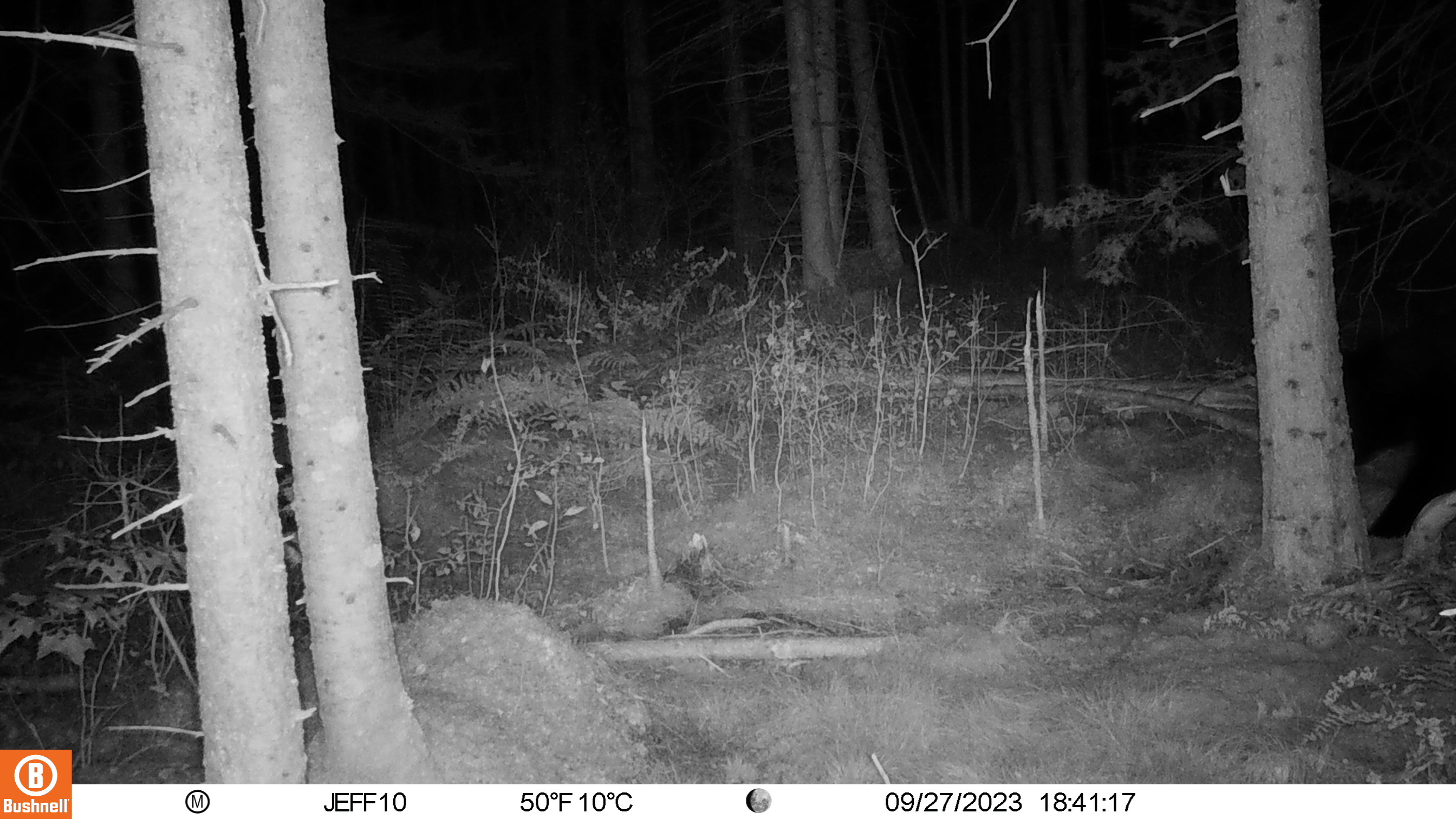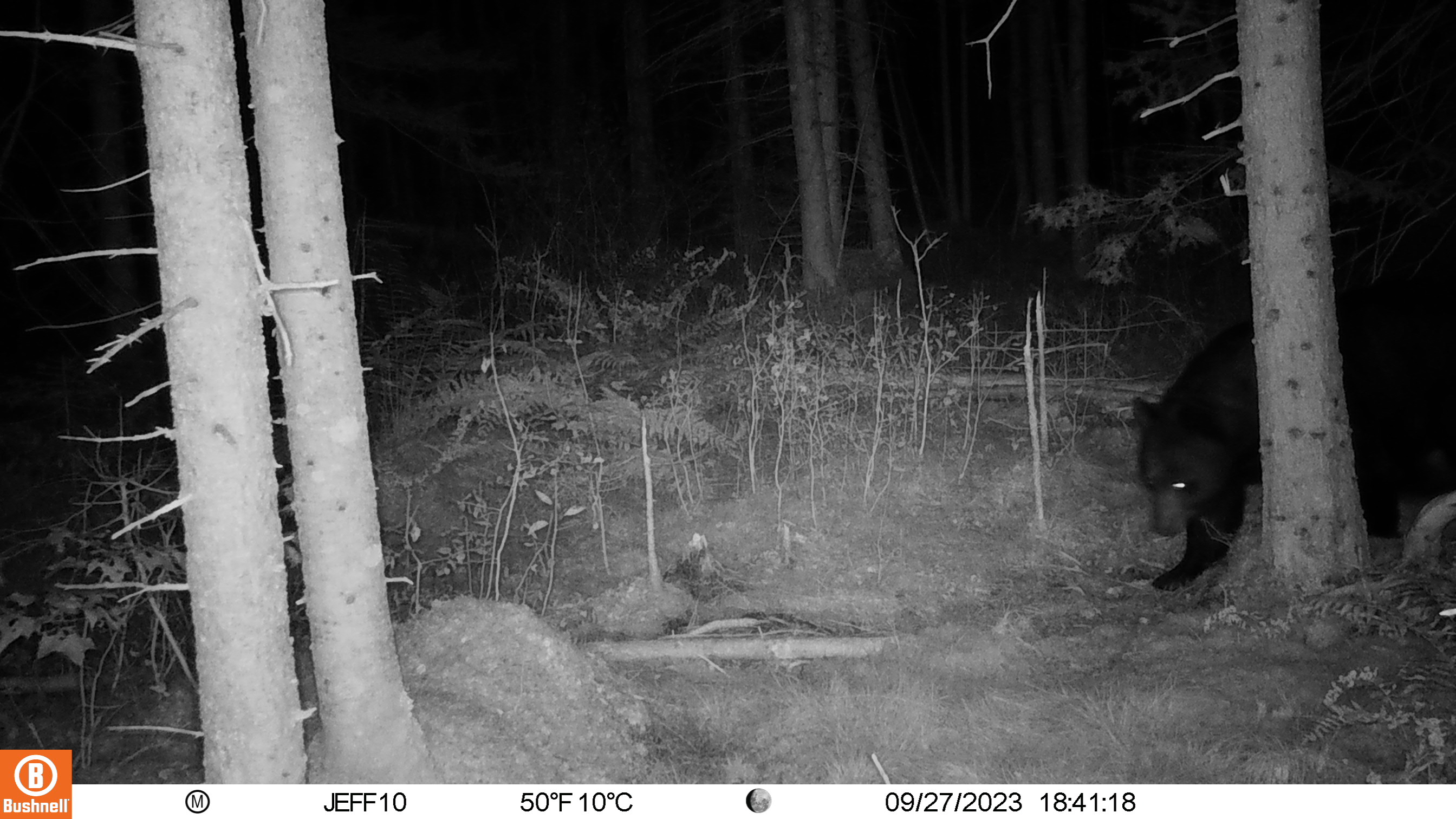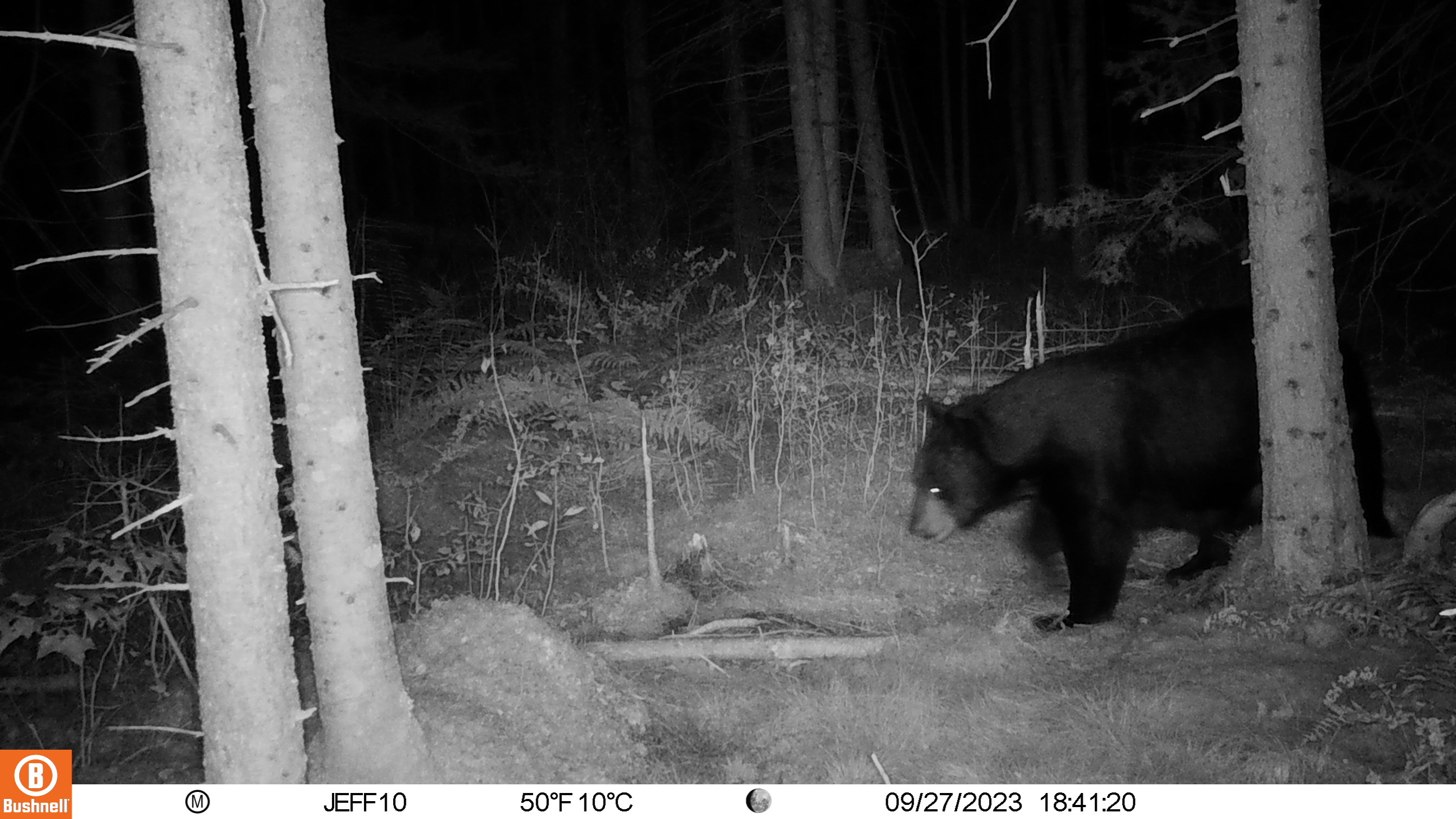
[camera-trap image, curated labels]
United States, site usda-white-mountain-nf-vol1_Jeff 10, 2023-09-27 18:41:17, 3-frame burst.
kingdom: Animalia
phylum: Chordata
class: Mammalia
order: Carnivora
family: Ursidae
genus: Ursus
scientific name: Ursus americanus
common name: black bear